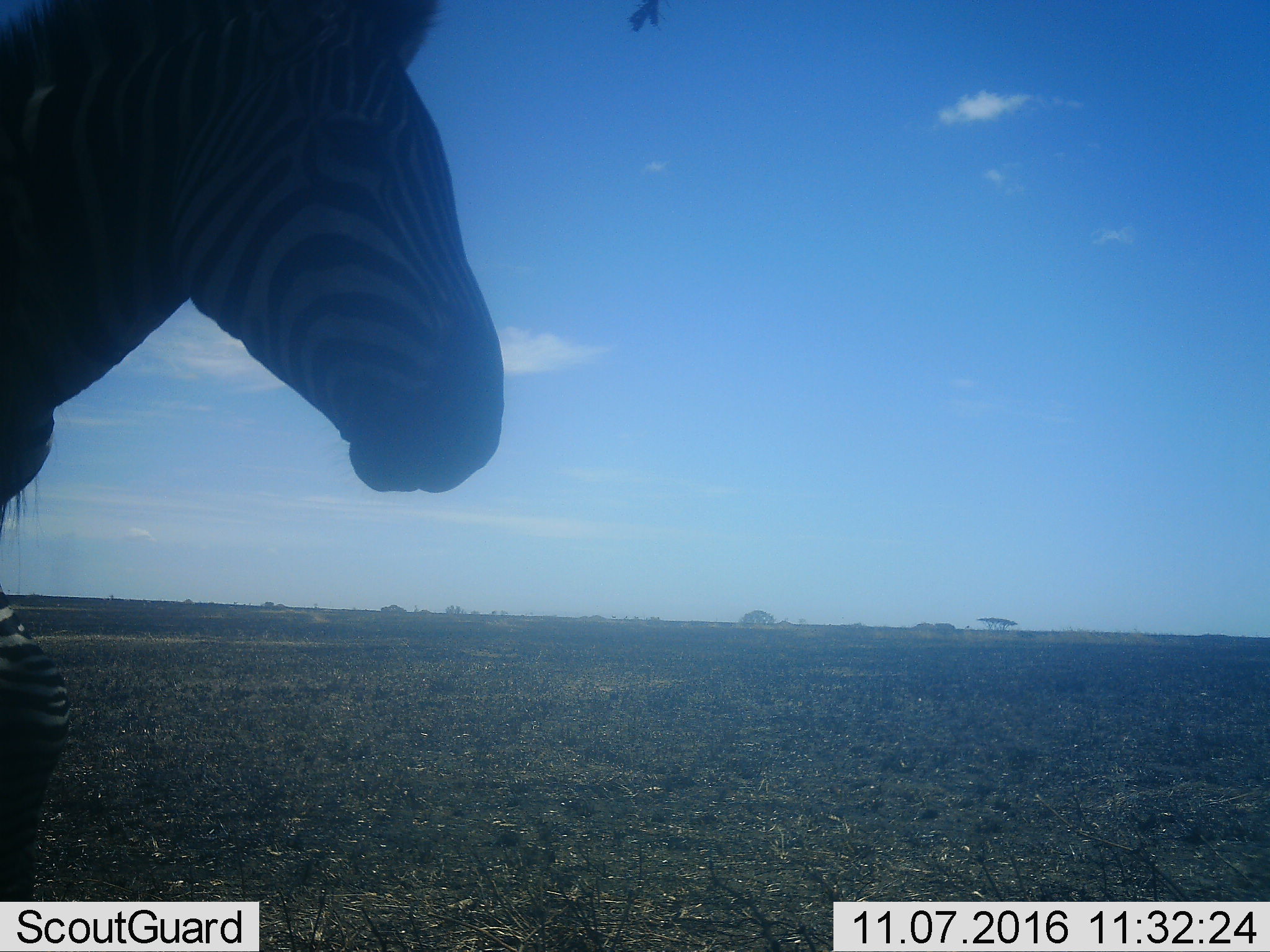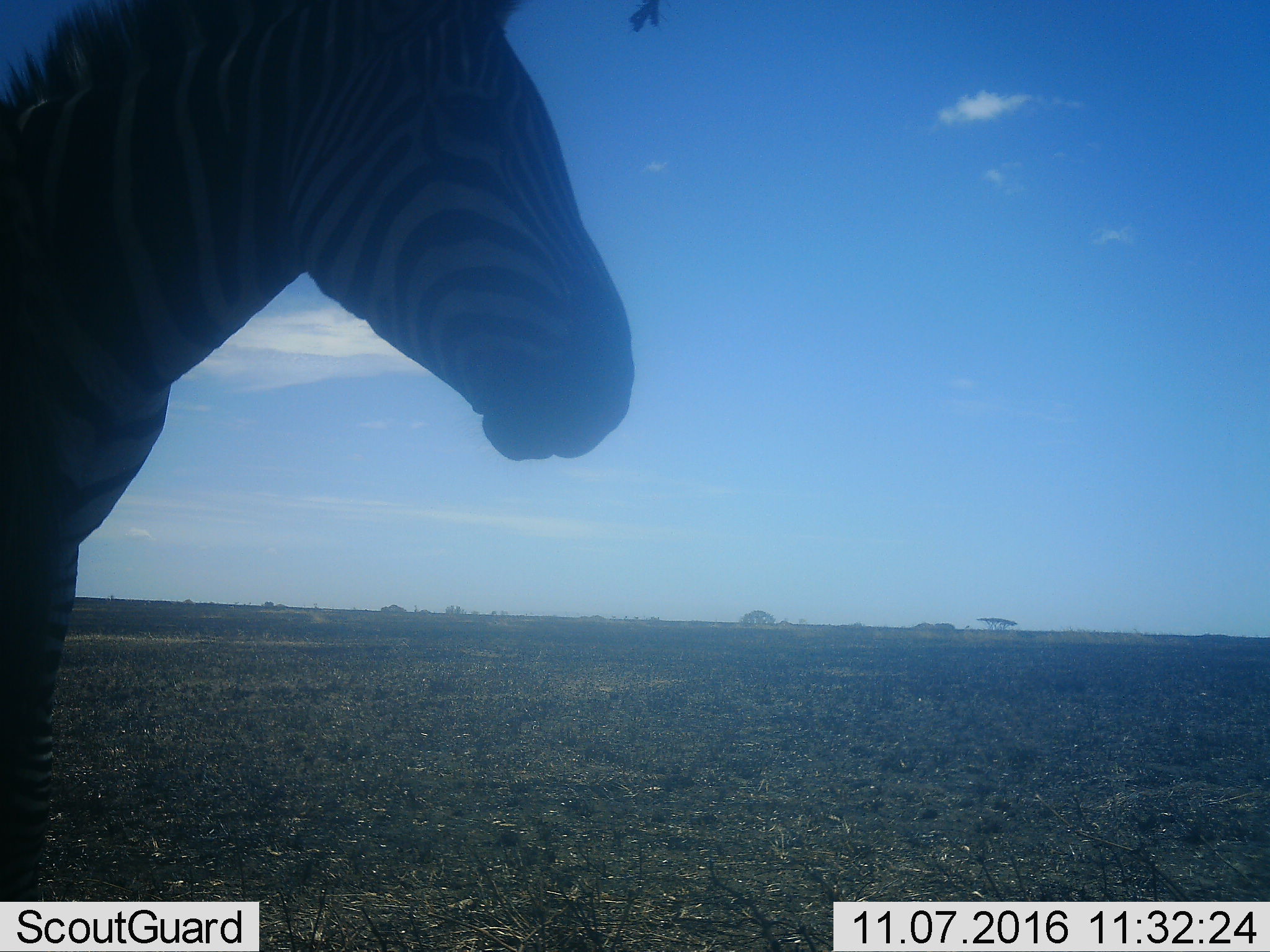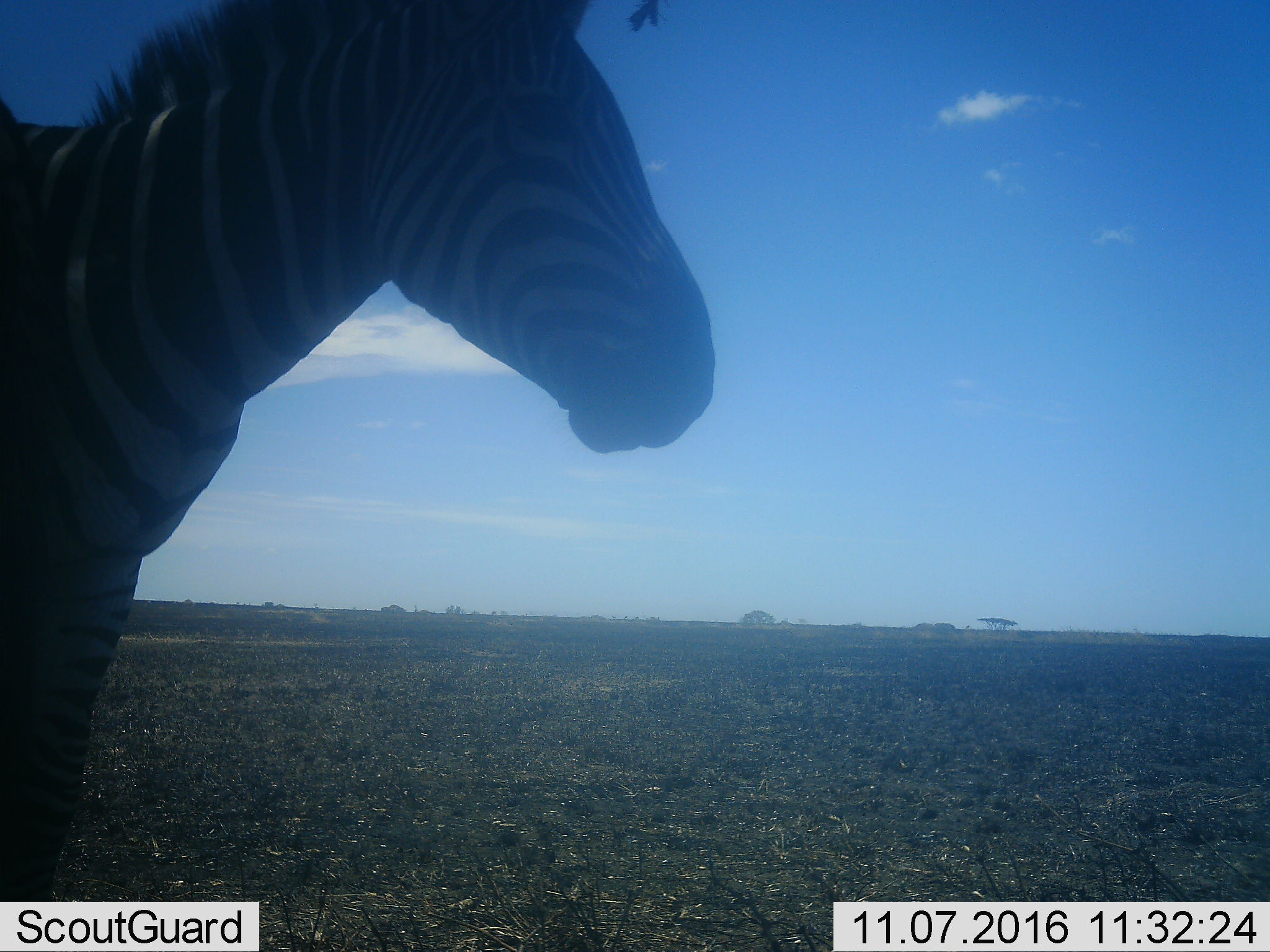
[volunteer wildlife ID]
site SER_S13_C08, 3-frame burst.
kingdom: Animalia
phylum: Chordata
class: Mammalia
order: Perissodactyla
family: Equidae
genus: Equus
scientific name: Equus quagga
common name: plains zebra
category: zebraplains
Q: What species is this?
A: Zebraplains (plains zebra) (Equus quagga).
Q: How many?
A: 1.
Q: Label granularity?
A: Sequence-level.